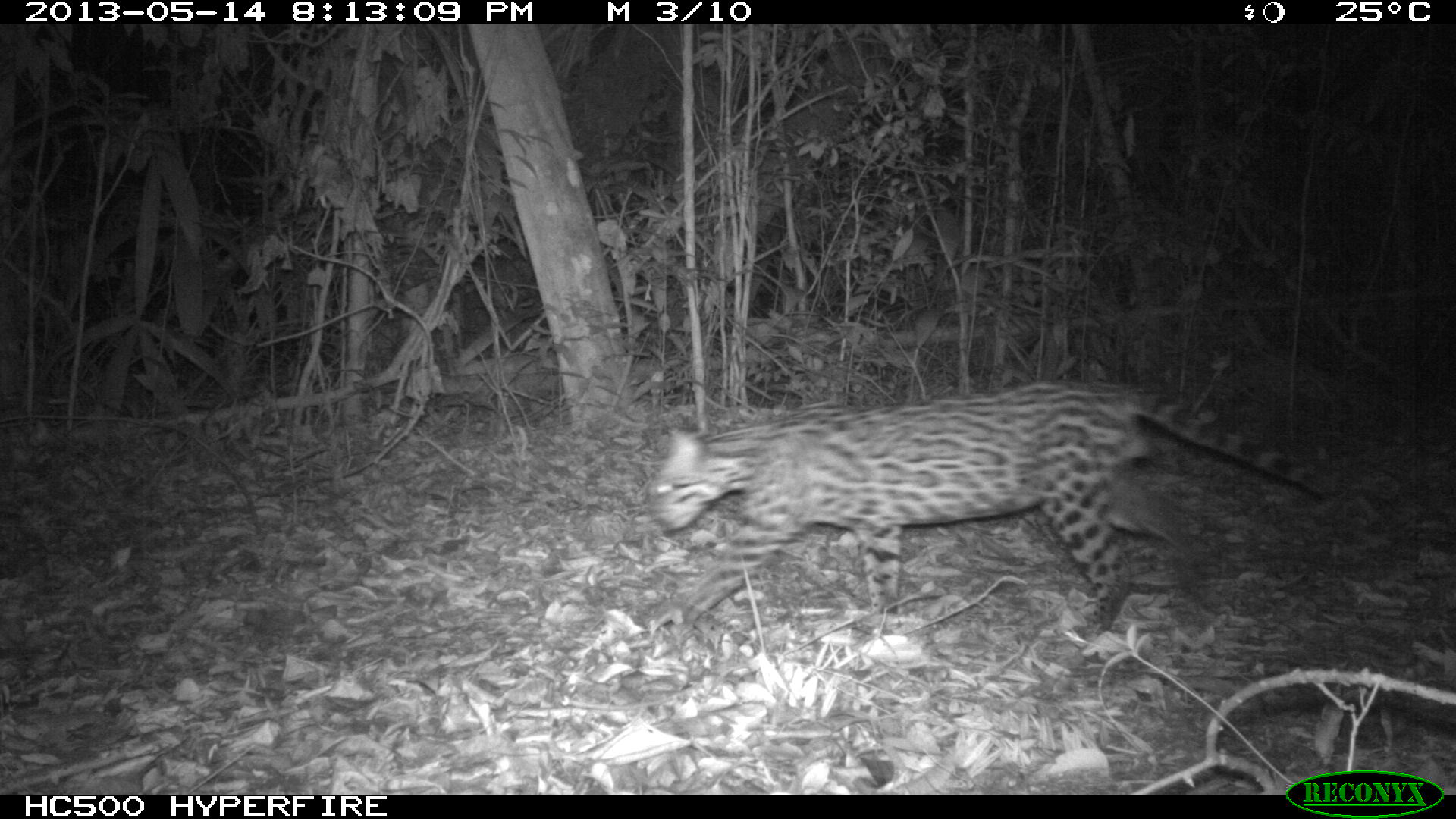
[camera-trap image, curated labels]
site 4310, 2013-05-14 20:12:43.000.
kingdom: Animalia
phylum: Chordata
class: Mammalia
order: Carnivora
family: Felidae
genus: Leopardus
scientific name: Leopardus pardalis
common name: ocelot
Leopardus pardalis (ocelot), count 1, sex male.